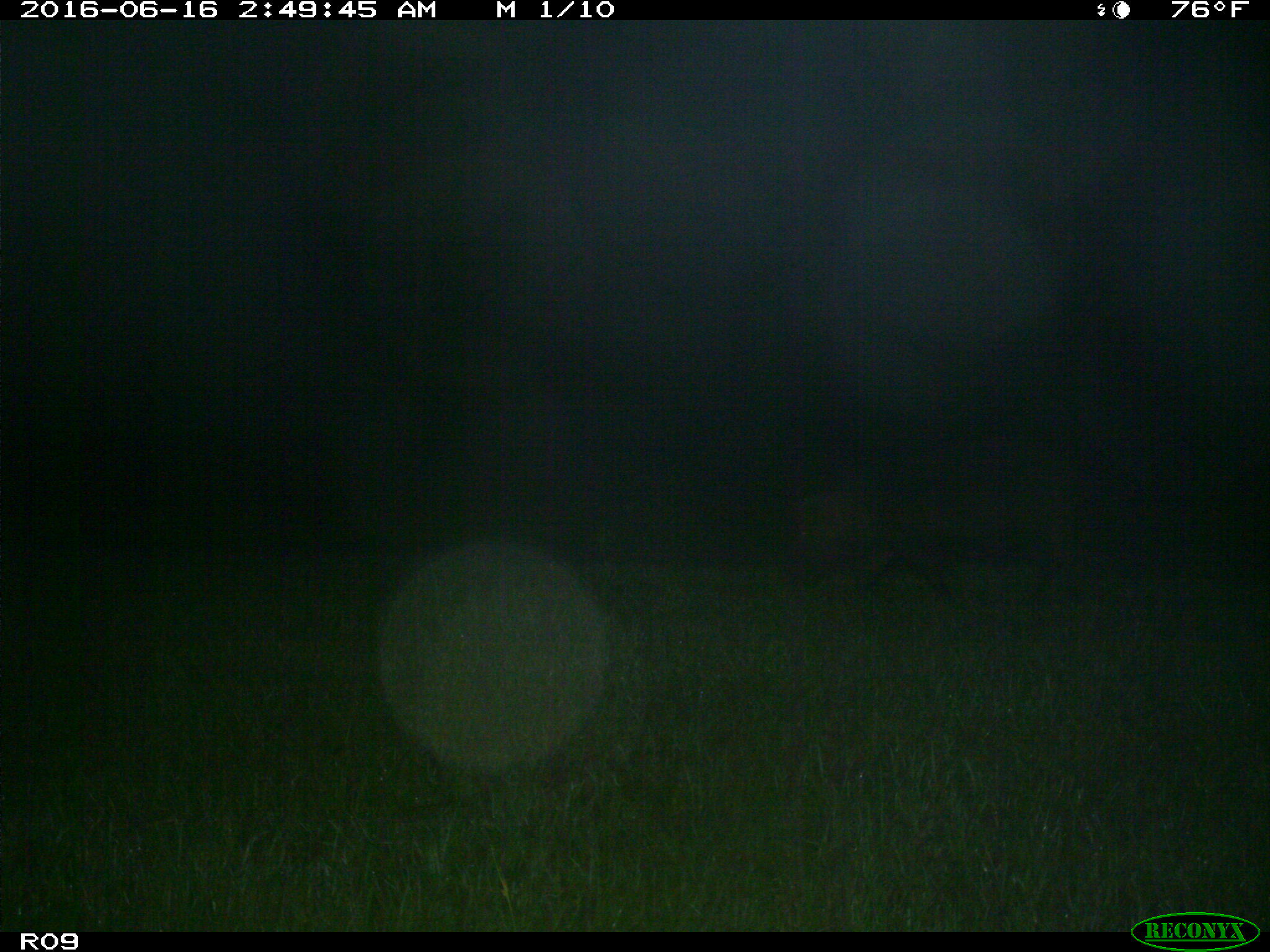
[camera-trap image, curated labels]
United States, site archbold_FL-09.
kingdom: Animalia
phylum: Chordata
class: Mammalia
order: Artiodactyla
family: Suidae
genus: Sus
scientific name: Sus scrofa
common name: wild boar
Sus scrofa (wild boar).